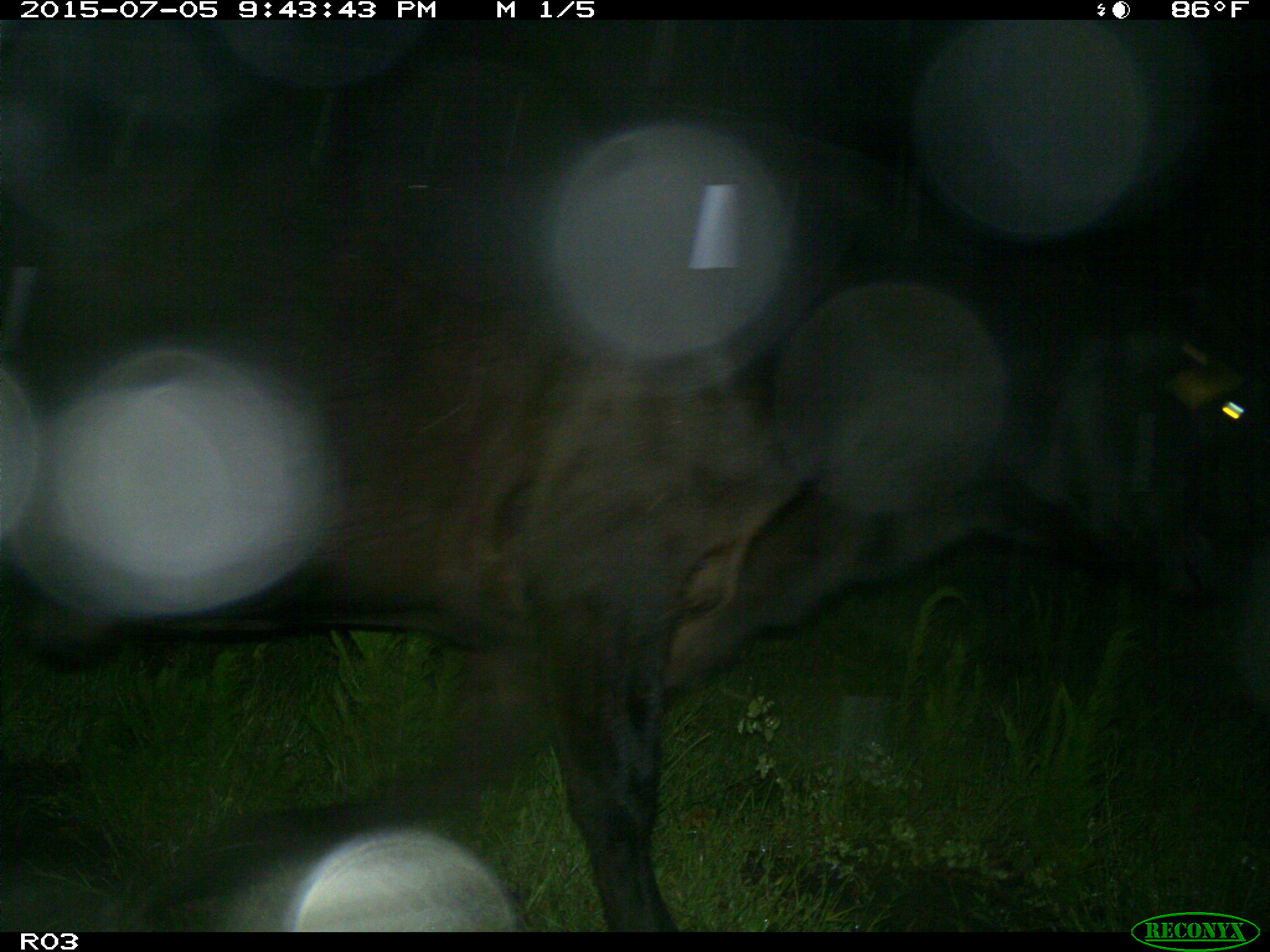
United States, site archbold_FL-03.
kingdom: Animalia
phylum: Chordata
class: Mammalia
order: Artiodactyla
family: Bovidae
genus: Bos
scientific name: Bos taurus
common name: domestic cow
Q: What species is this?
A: Bos taurus (domestic cow).